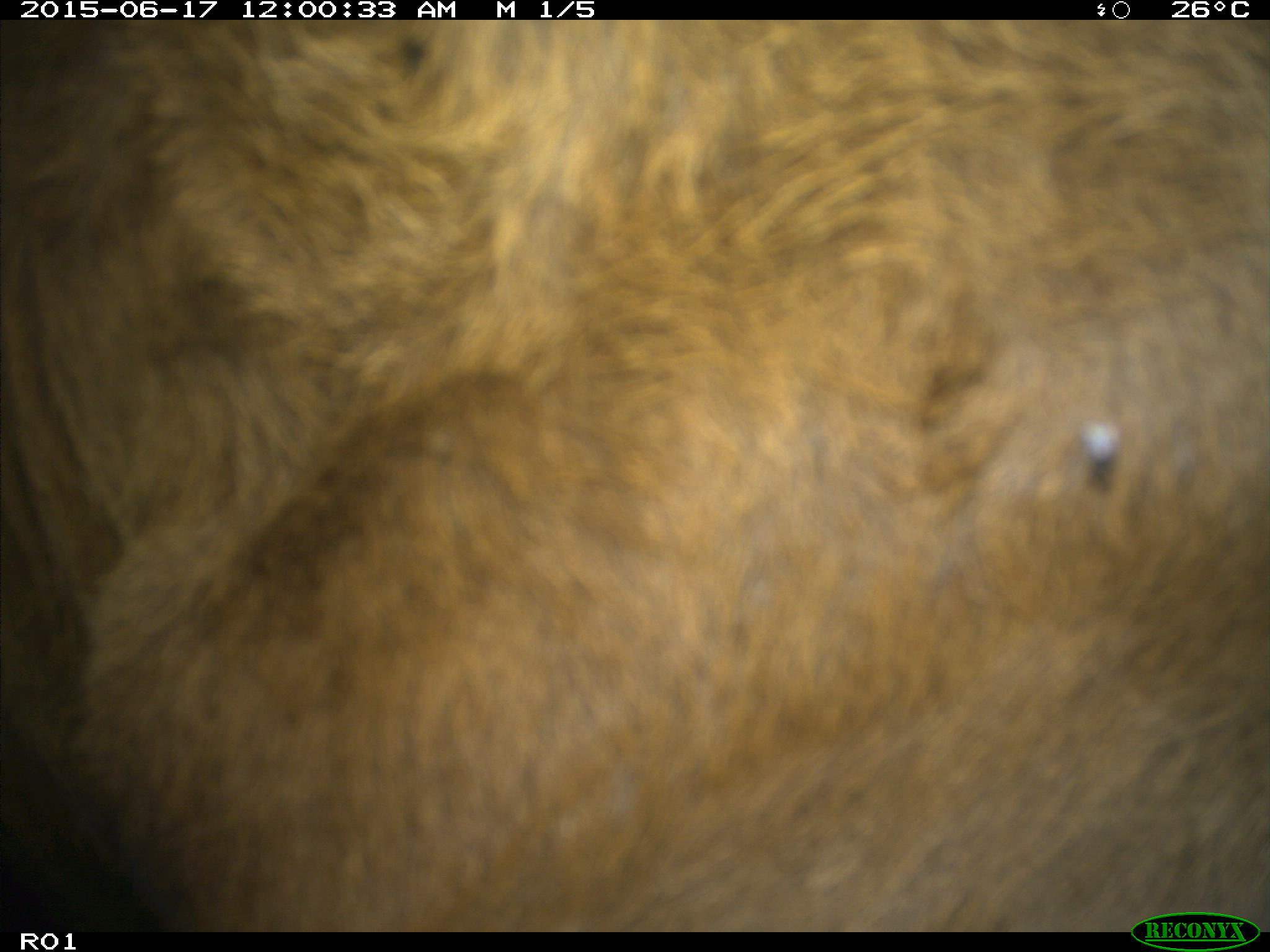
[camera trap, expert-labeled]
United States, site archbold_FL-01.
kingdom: Animalia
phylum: Chordata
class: Mammalia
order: Artiodactyla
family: Bovidae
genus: Bos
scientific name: Bos taurus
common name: domestic cow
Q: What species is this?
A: Bos taurus (domestic cow).